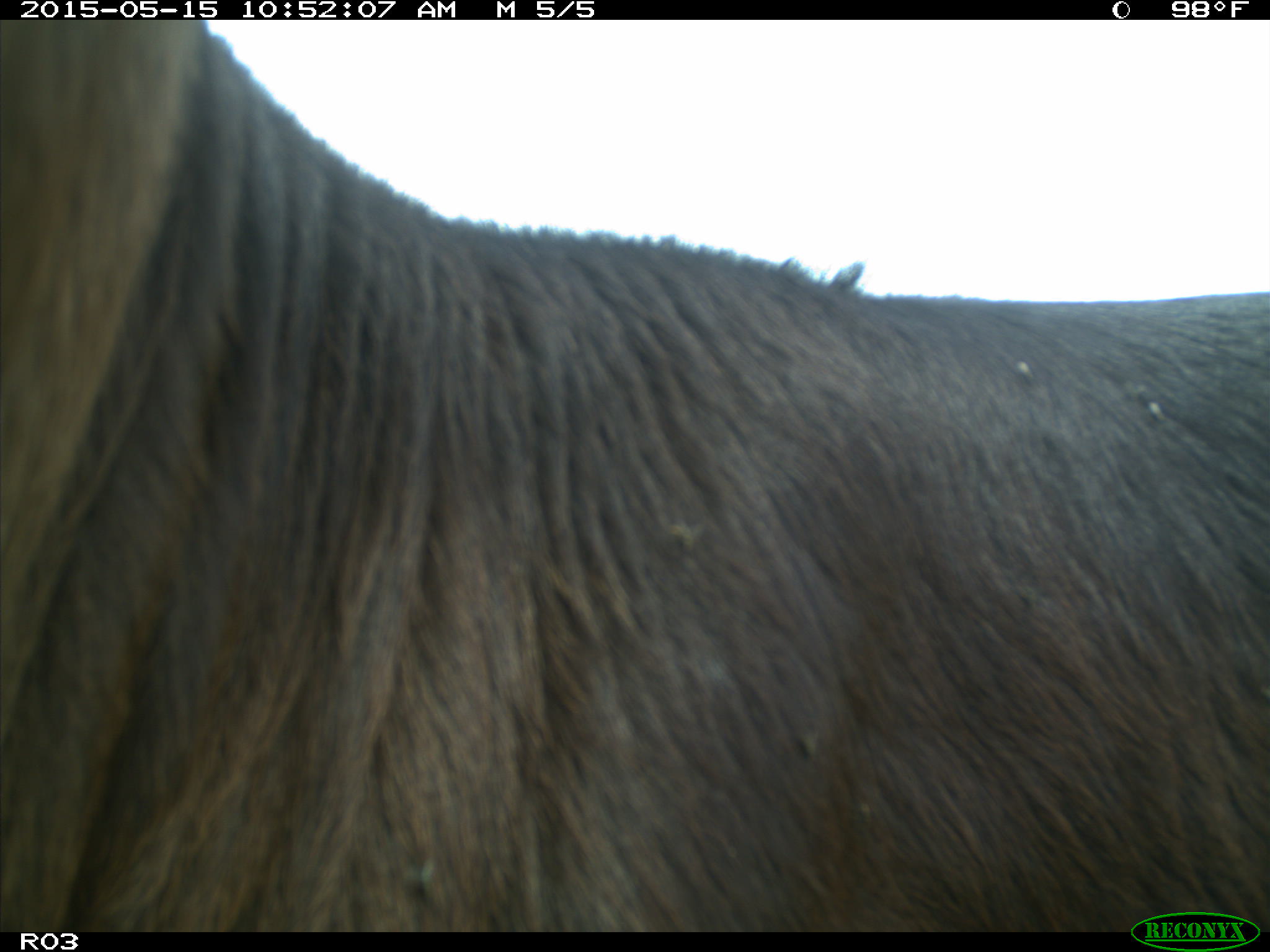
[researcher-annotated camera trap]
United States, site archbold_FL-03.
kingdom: Animalia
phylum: Chordata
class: Mammalia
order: Artiodactyla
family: Bovidae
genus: Bos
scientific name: Bos taurus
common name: domestic cow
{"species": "Bos taurus (domestic cow)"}